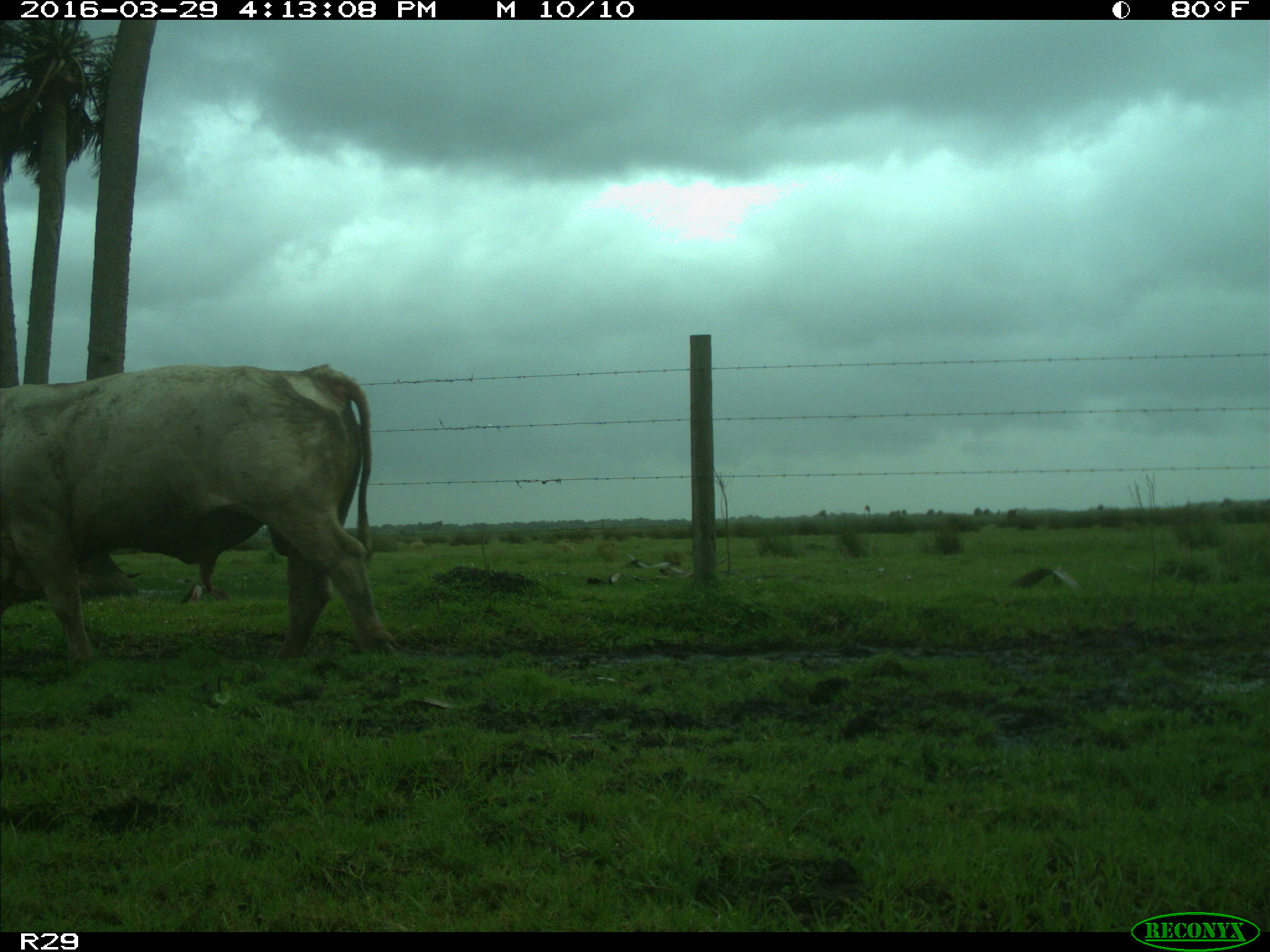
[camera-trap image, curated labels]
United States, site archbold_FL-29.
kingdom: Animalia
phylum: Chordata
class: Mammalia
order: Artiodactyla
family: Bovidae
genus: Bos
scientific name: Bos taurus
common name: domestic cow